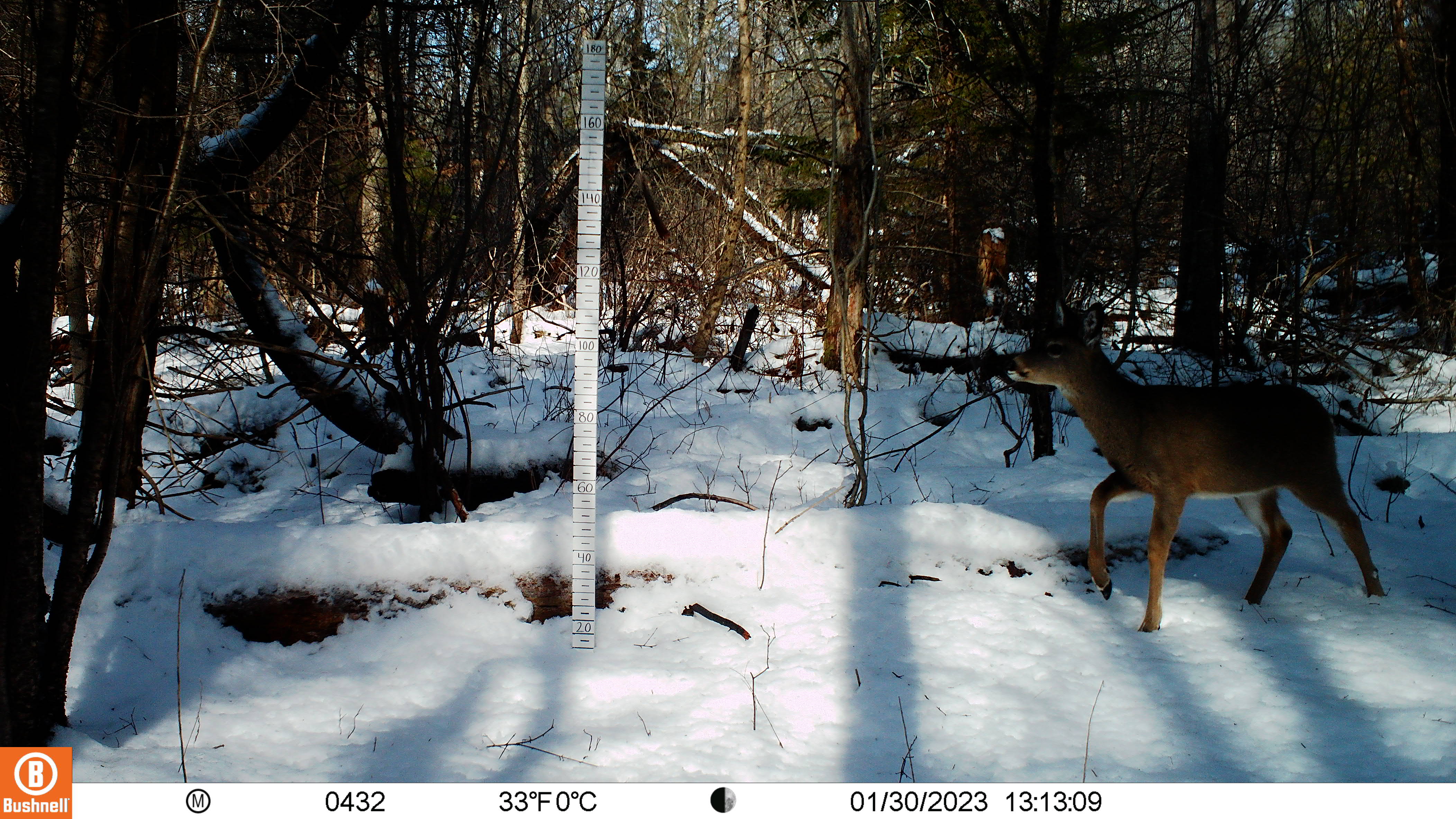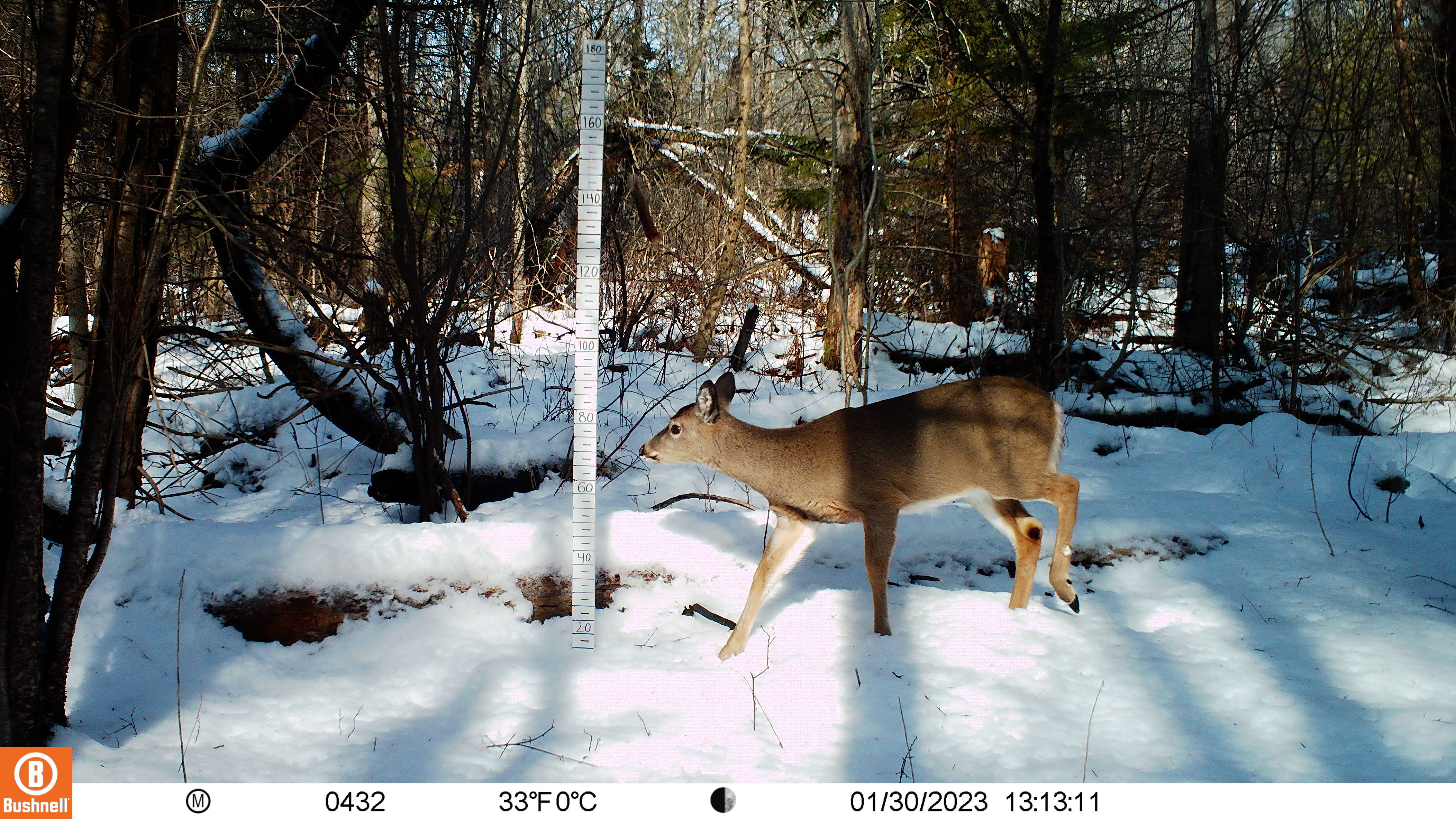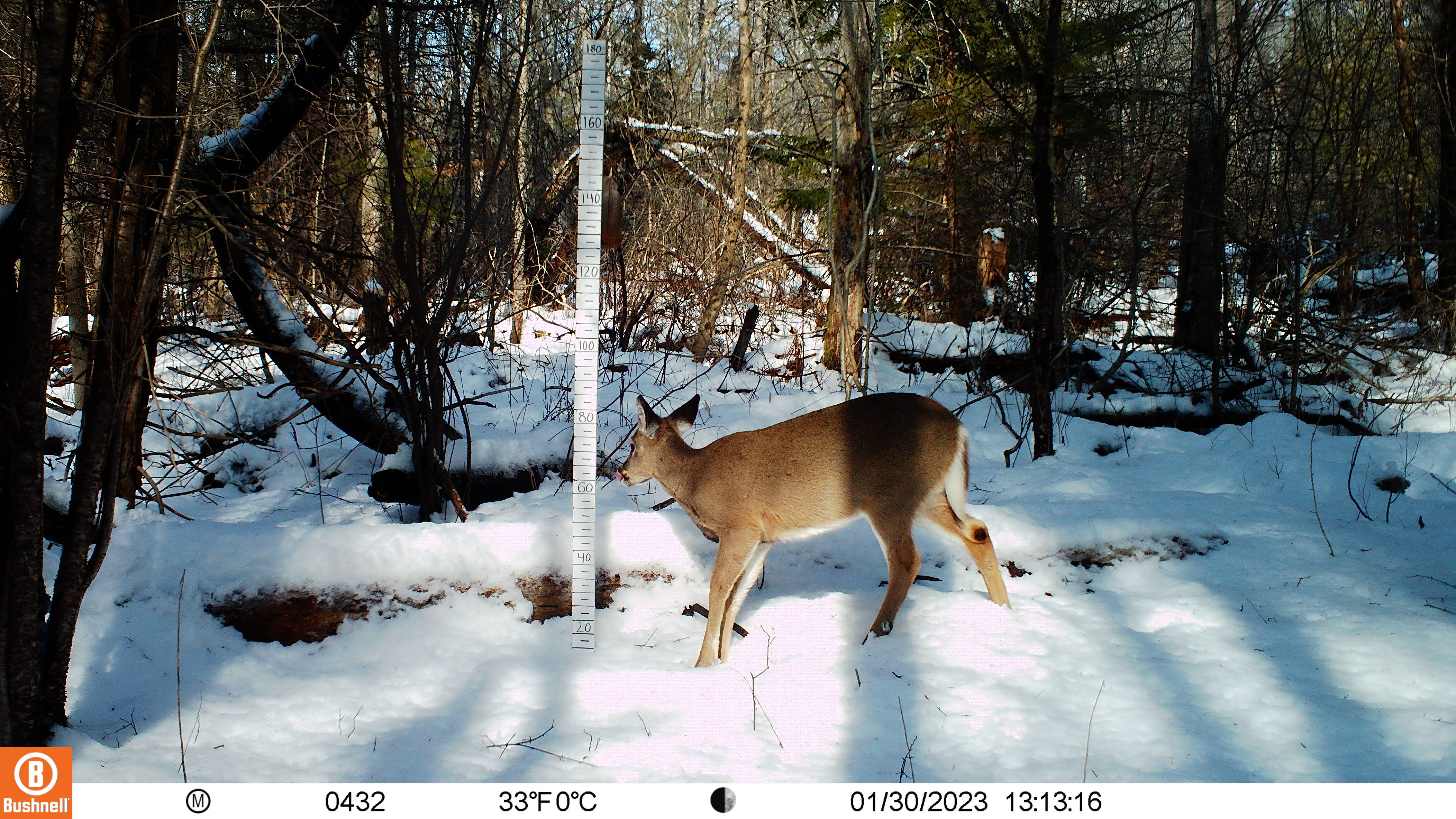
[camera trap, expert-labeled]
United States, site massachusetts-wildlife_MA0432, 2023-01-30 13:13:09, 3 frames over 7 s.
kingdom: Animalia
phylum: Chordata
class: Mammalia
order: Artiodactyla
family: Cervidae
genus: Odocoileus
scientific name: Odocoileus virginianus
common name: white-tailed deer